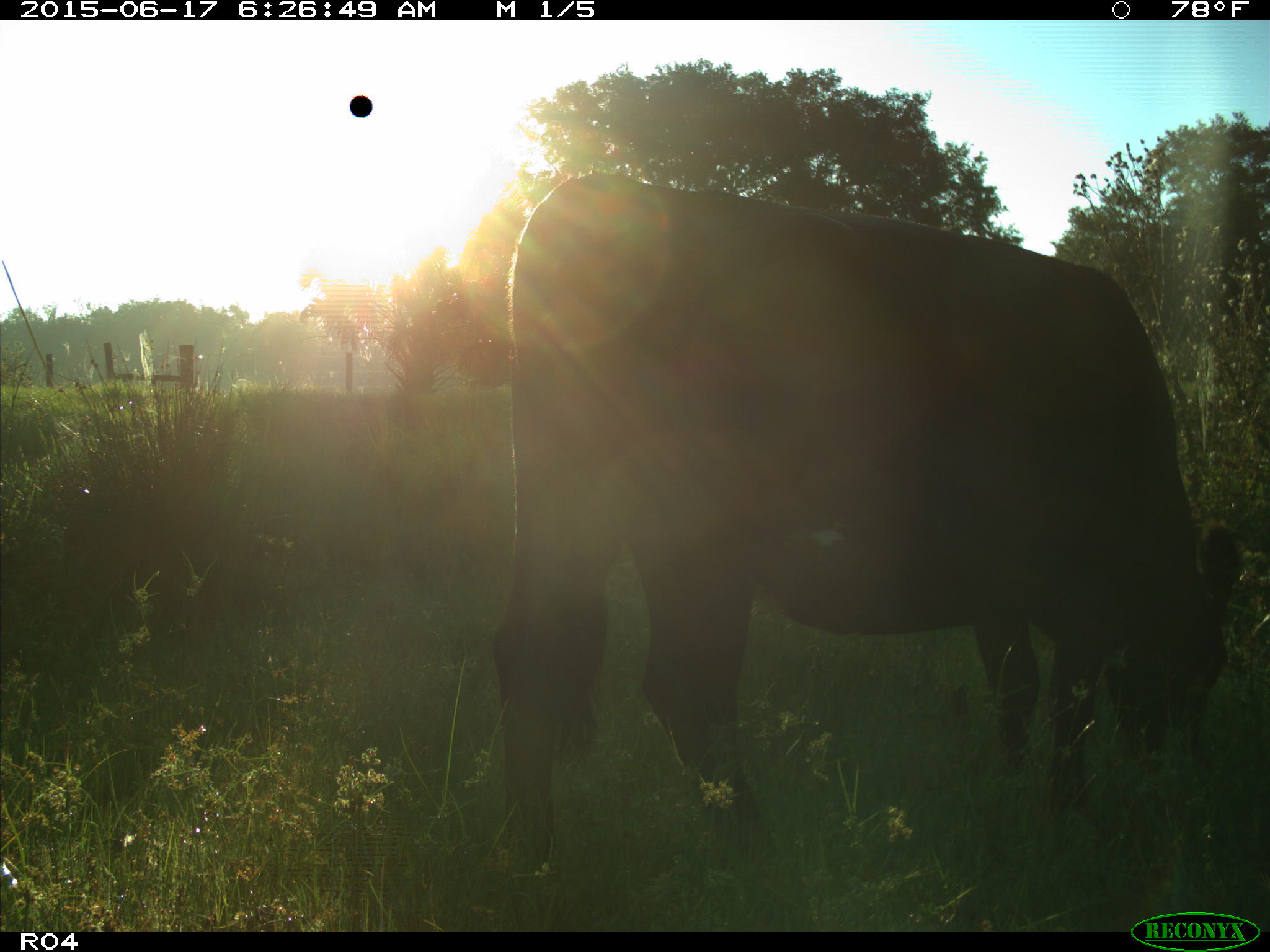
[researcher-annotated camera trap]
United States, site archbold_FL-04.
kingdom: Animalia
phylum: Chordata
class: Mammalia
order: Artiodactyla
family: Bovidae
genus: Bos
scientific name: Bos taurus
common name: domestic cow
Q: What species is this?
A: Bos taurus (domestic cow).